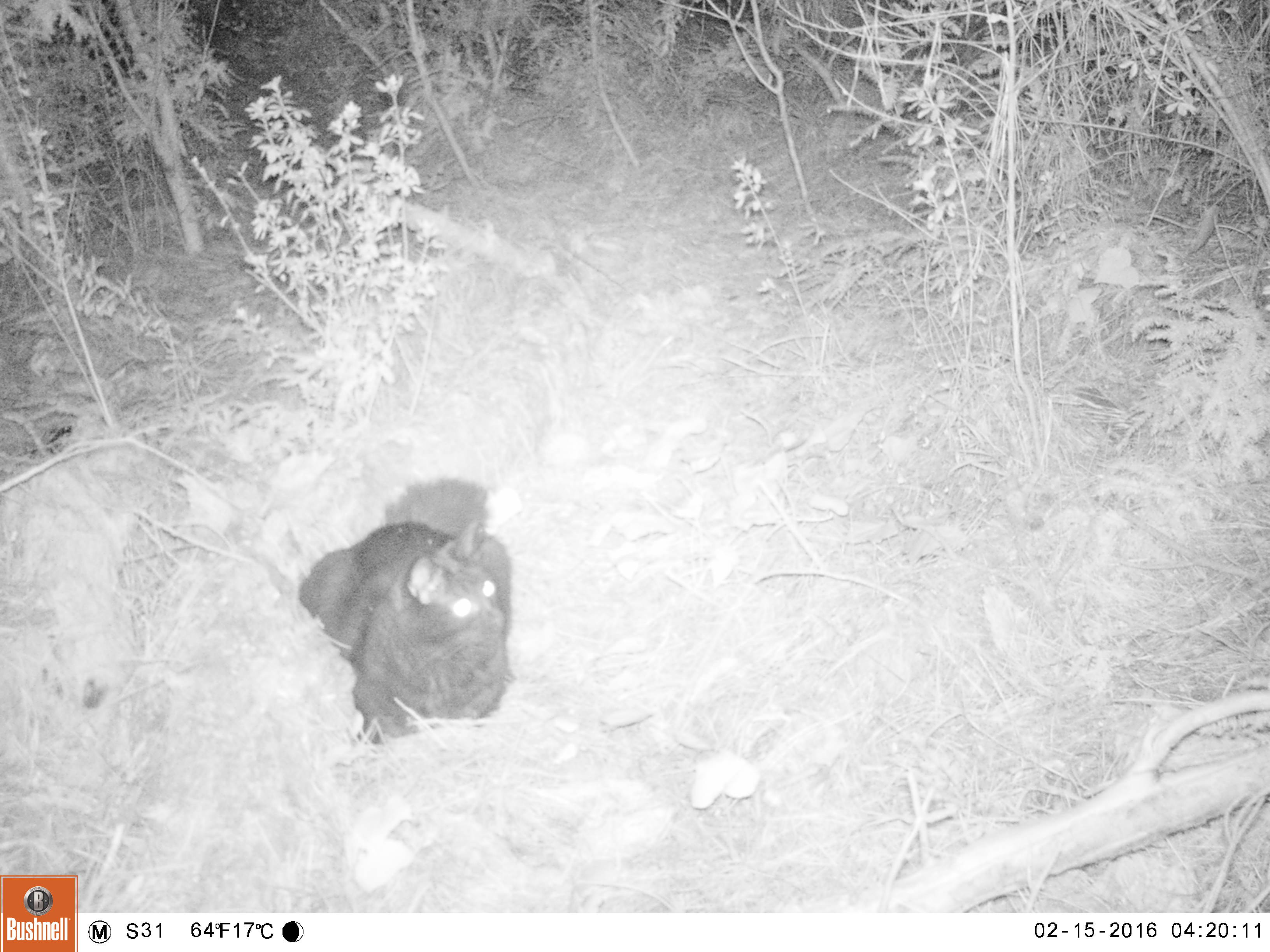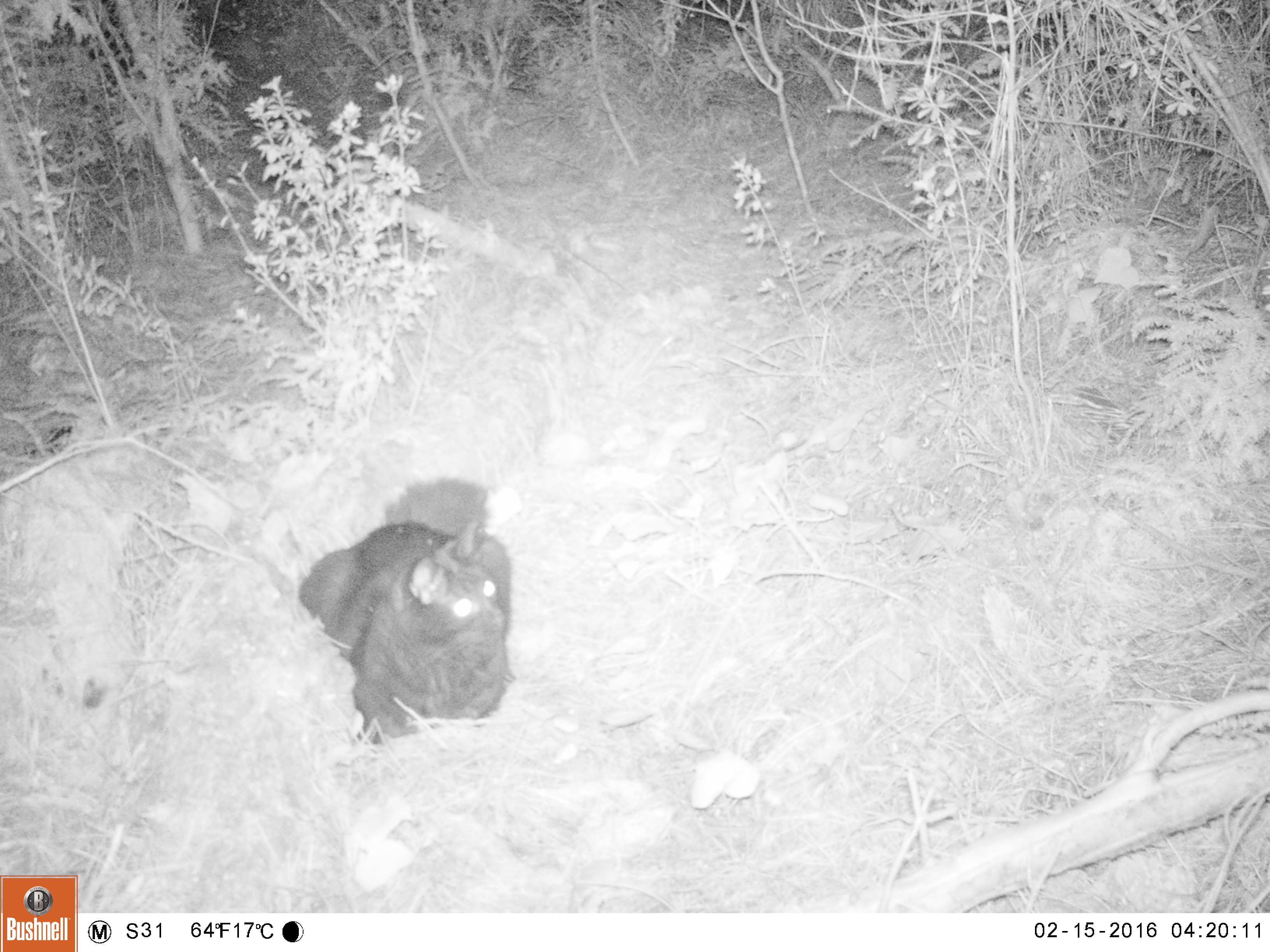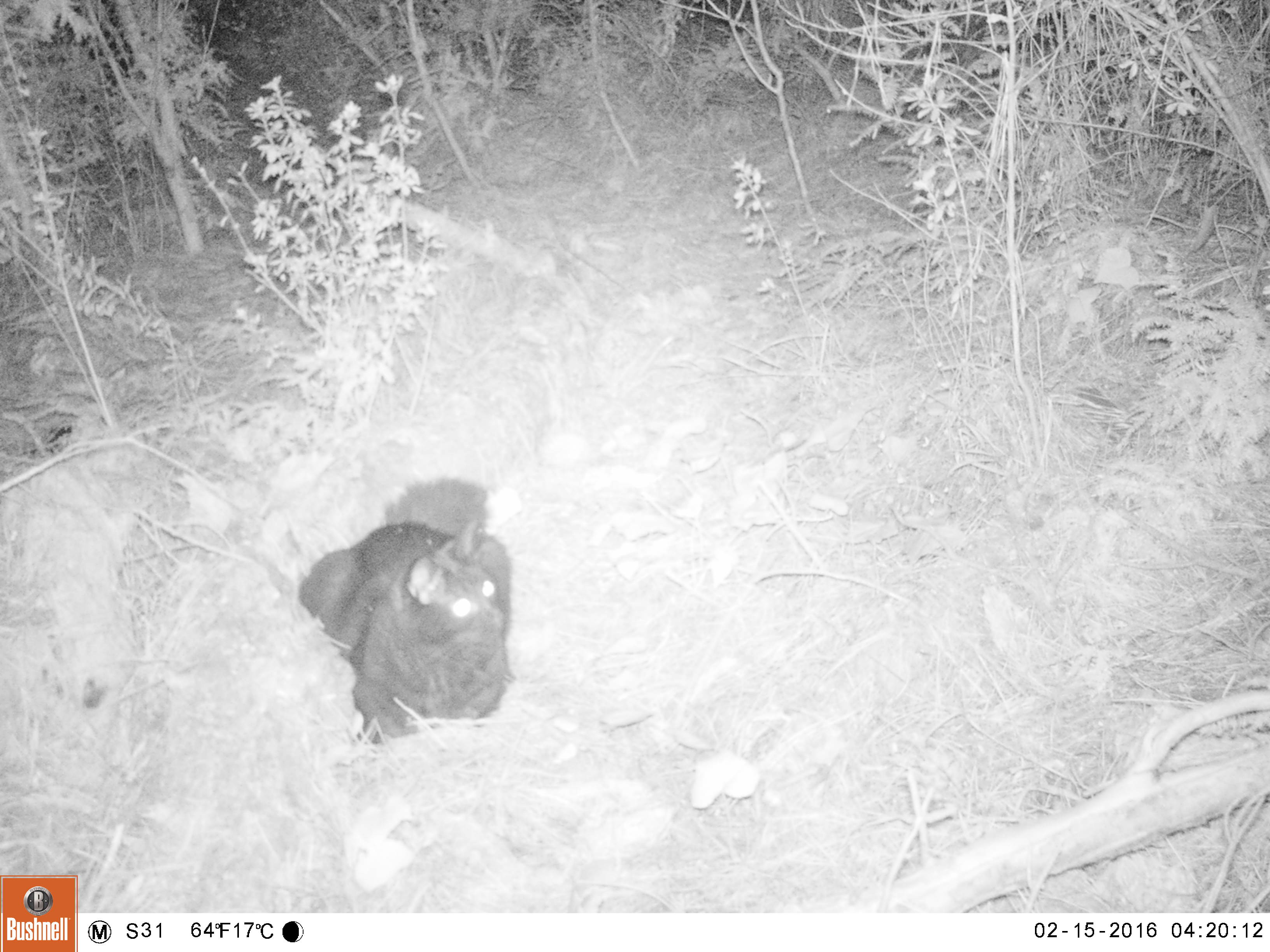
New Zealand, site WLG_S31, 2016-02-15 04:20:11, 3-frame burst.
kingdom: Animalia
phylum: Chordata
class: Mammalia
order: Carnivora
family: Felidae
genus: Felis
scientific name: Felis catus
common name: domestic cat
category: cat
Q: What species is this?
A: Cat (domestic cat) (Felis catus).